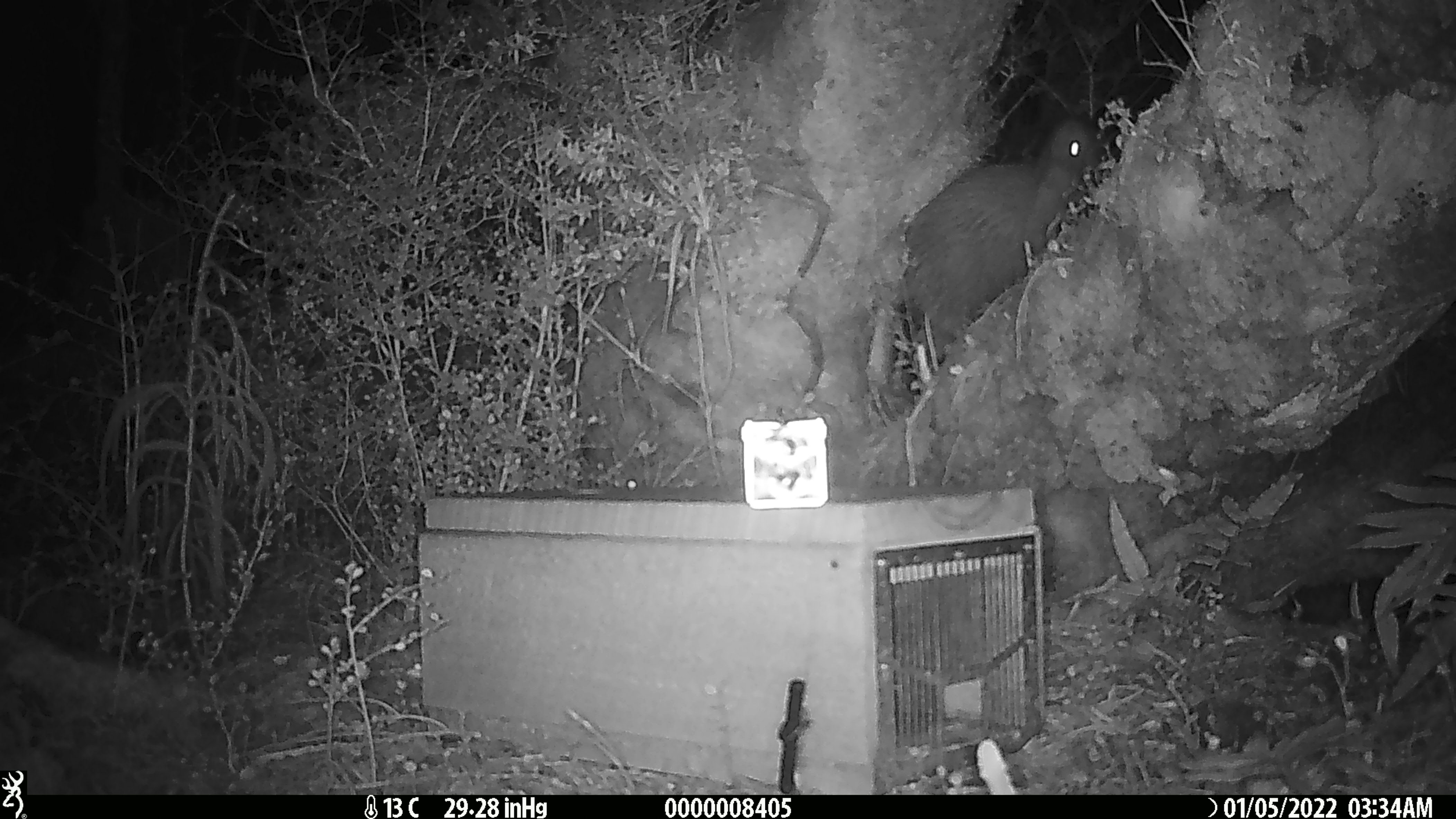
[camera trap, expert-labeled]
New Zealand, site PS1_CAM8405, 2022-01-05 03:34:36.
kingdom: Animalia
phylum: Chordata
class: Aves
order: Apterygiformes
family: Apterygidae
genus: Apteryx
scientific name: Apteryx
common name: kiwi